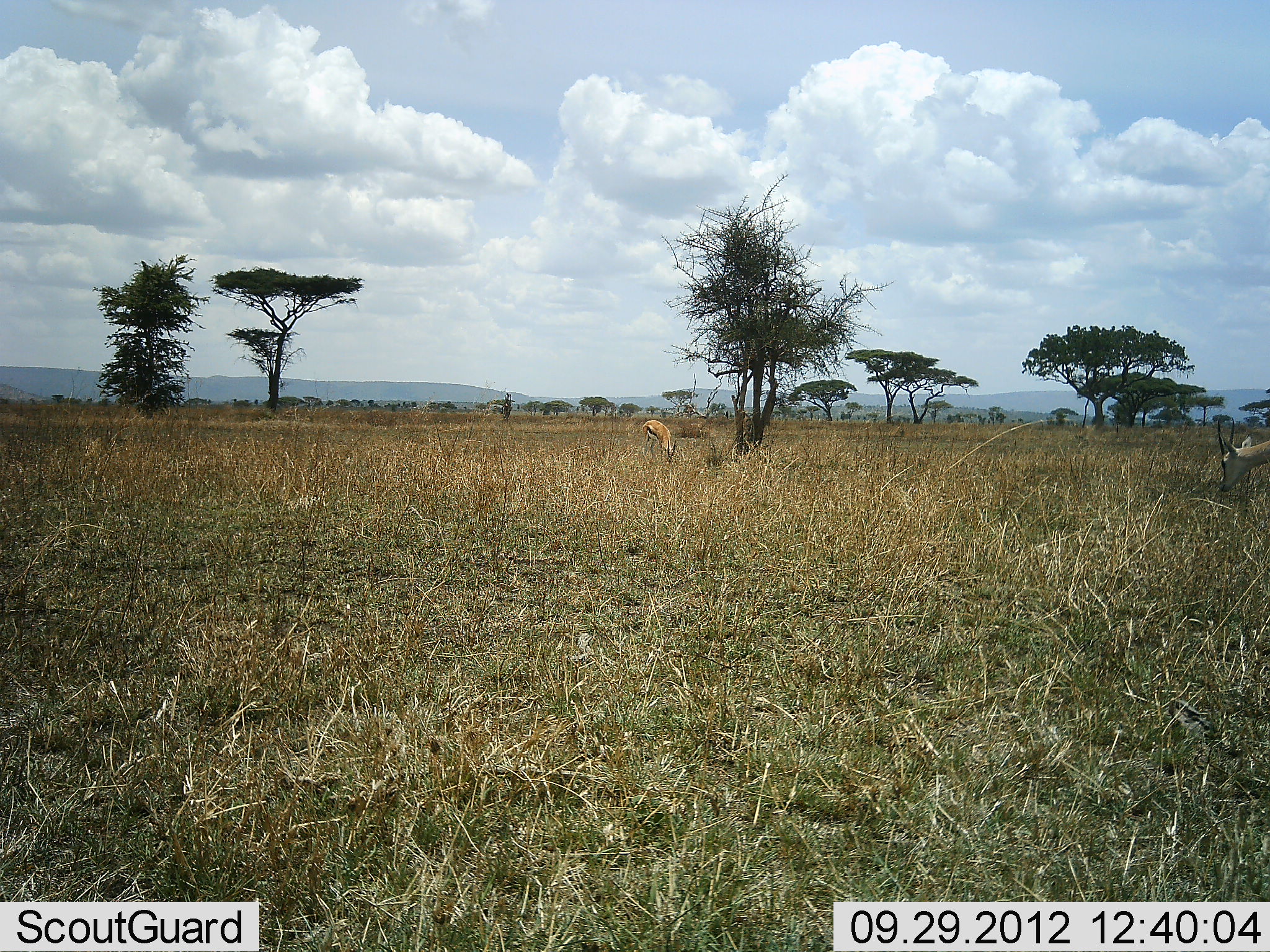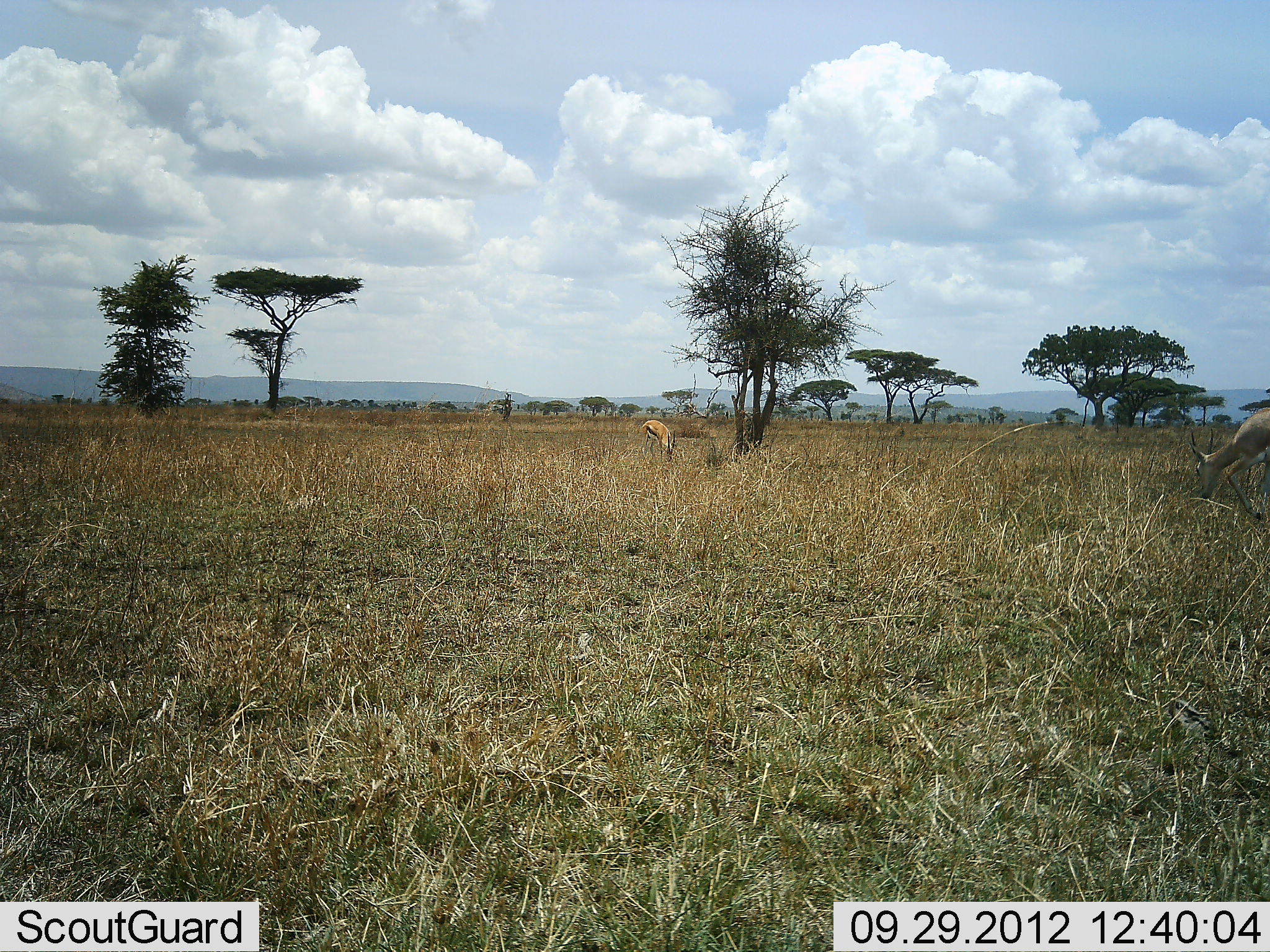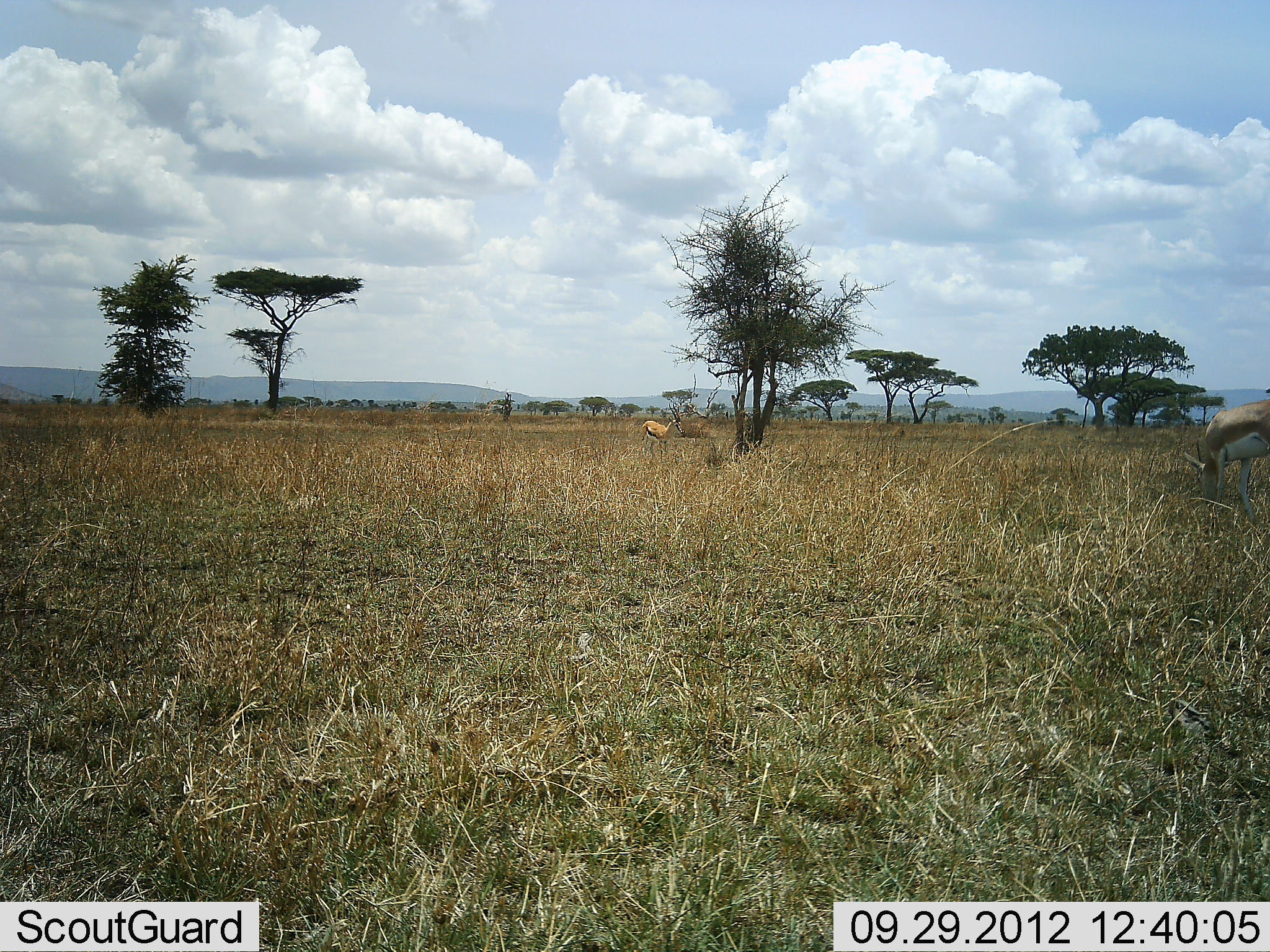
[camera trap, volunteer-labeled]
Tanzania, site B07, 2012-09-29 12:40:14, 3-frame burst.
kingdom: Animalia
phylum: Chordata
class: Mammalia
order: Artiodactyla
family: Bovidae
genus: Eudorcas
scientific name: Eudorcas thomsonii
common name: thomson's gazelle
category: gazellethomsons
Gazellethomsons (thomson's gazelle) (Eudorcas thomsonii), count 1. Behavior (volunteer vote fractions): standing 24%, resting 0%, moving 6%, interacting 0%. Young present (vote fraction): 0%. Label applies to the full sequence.